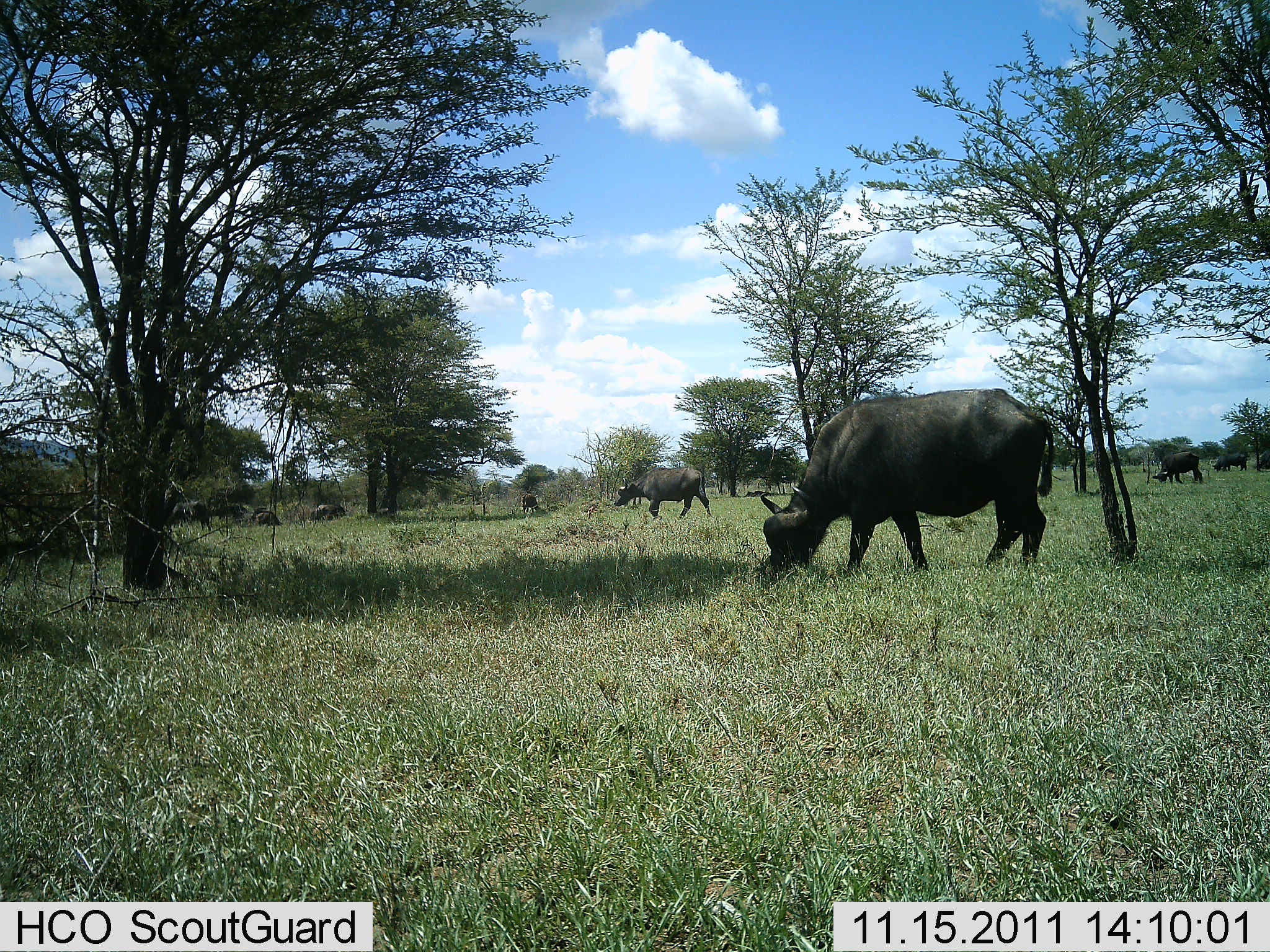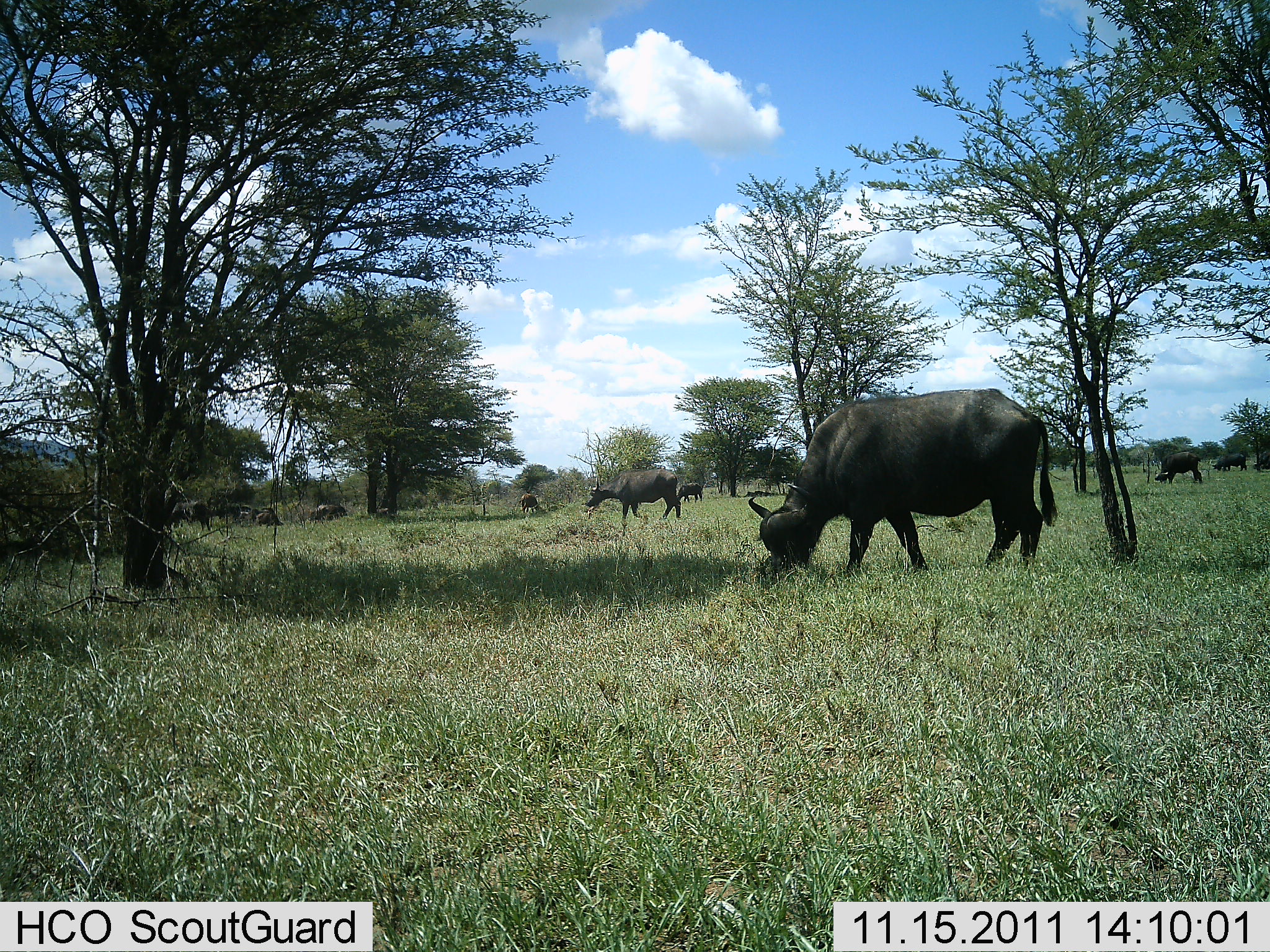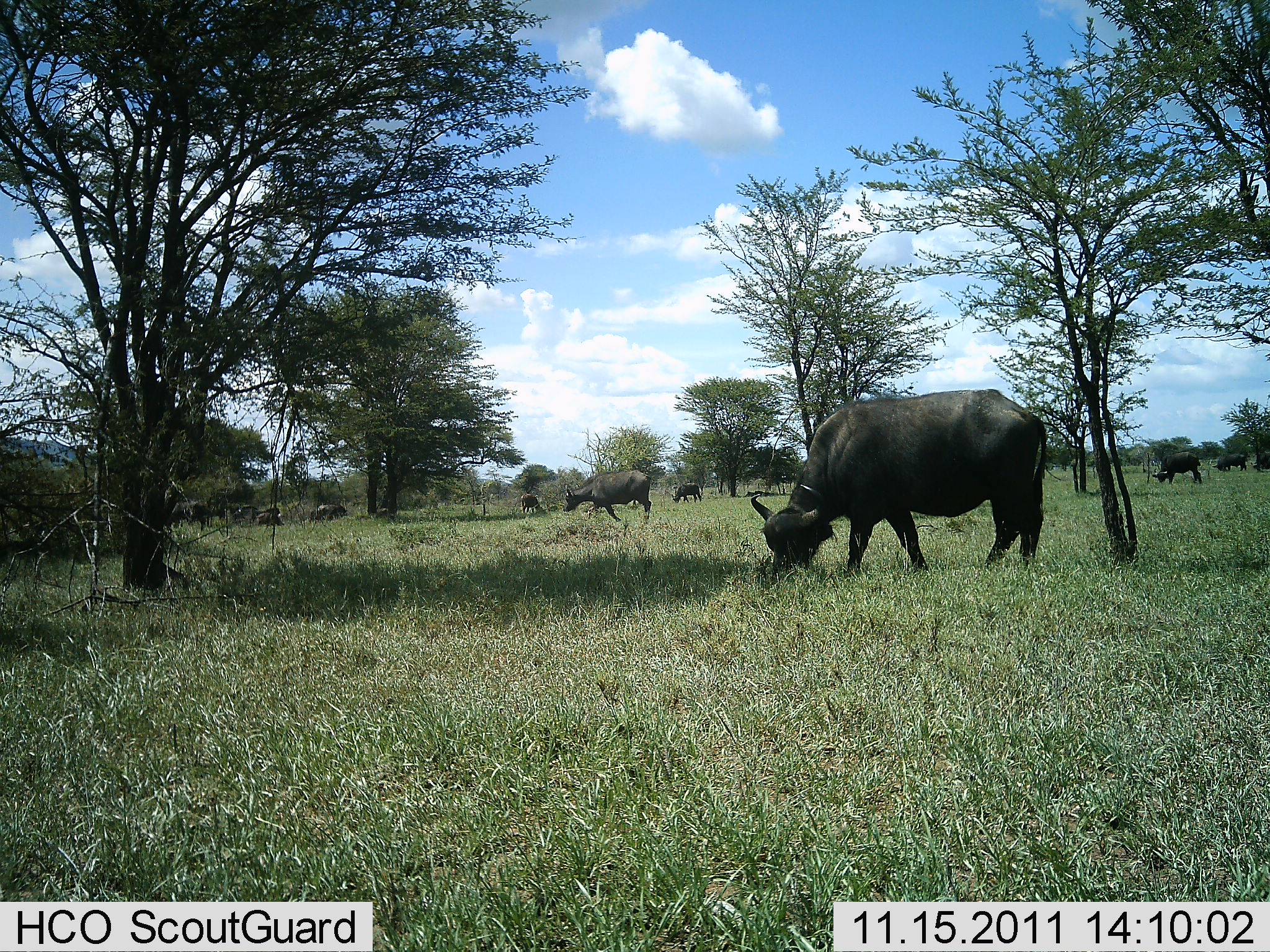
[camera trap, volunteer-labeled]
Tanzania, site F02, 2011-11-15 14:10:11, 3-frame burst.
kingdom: Animalia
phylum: Chordata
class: Mammalia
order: Artiodactyla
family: Bovidae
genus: Syncerus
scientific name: Syncerus caffer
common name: cape buffalo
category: buffalo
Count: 9.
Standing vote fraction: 45%.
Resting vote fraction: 9%.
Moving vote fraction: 55%.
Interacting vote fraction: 0%.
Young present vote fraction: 0%.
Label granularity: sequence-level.